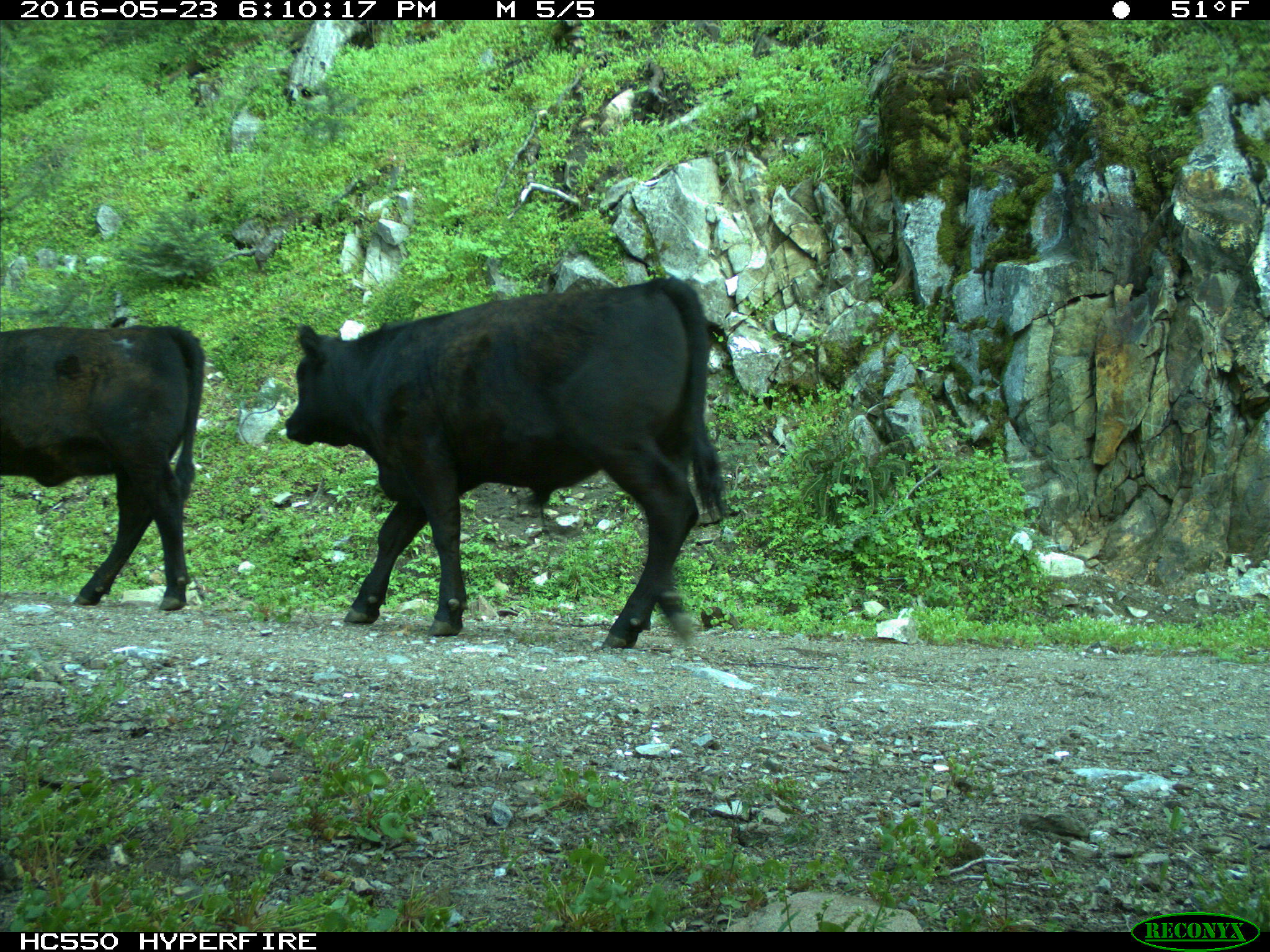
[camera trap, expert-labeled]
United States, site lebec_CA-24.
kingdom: Animalia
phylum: Chordata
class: Mammalia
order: Artiodactyla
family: Bovidae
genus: Bos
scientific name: Bos taurus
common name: domestic cow